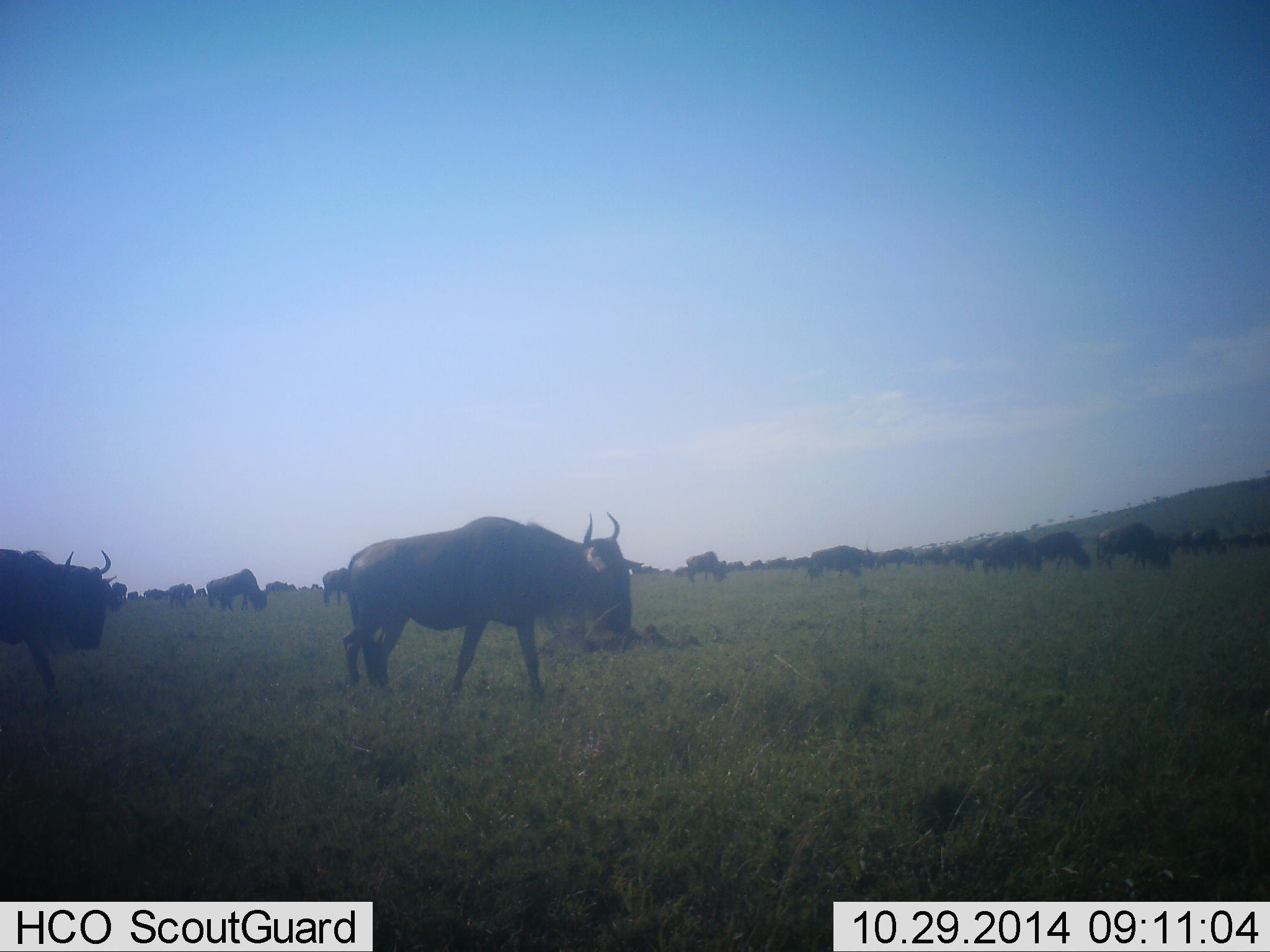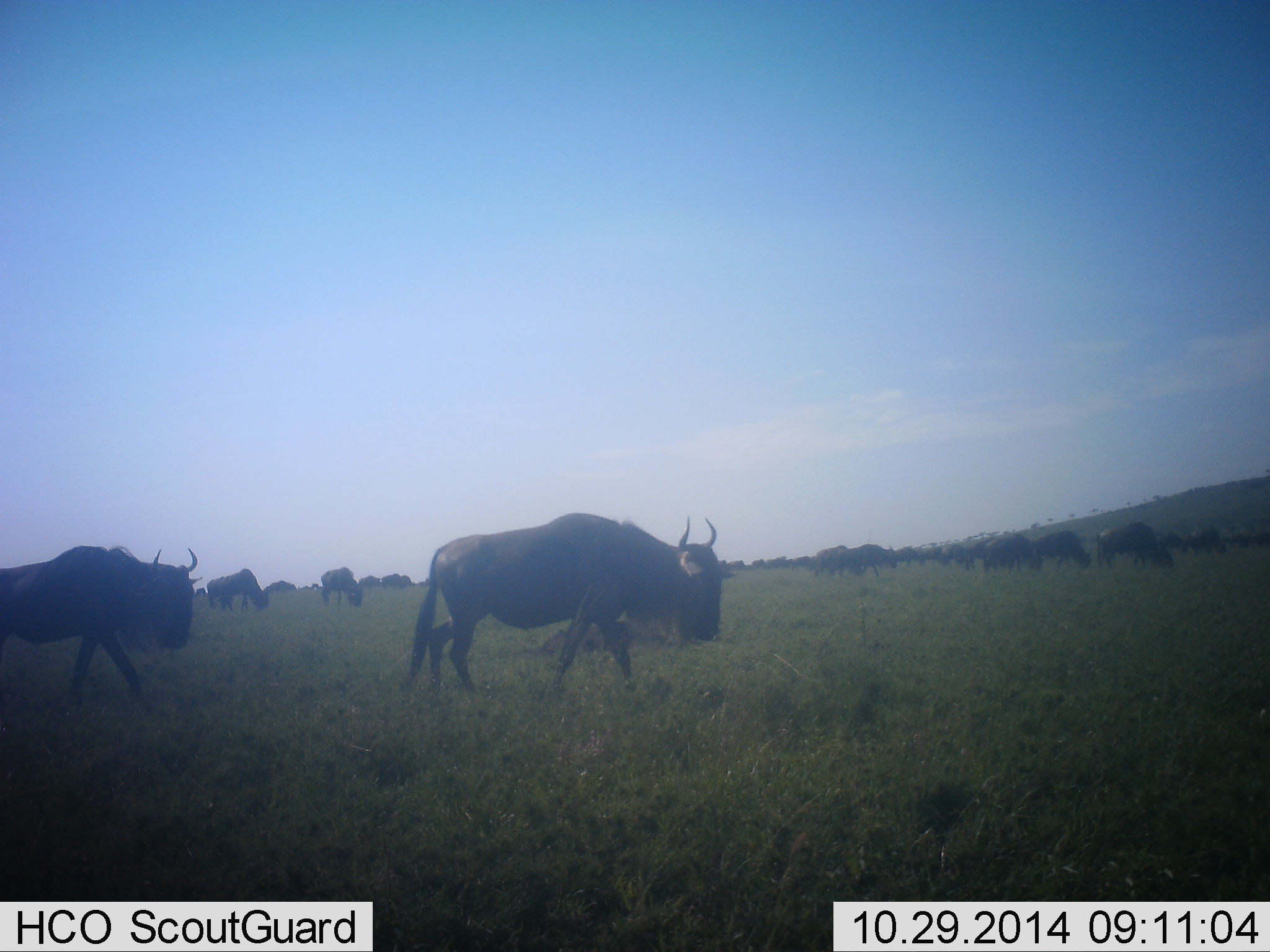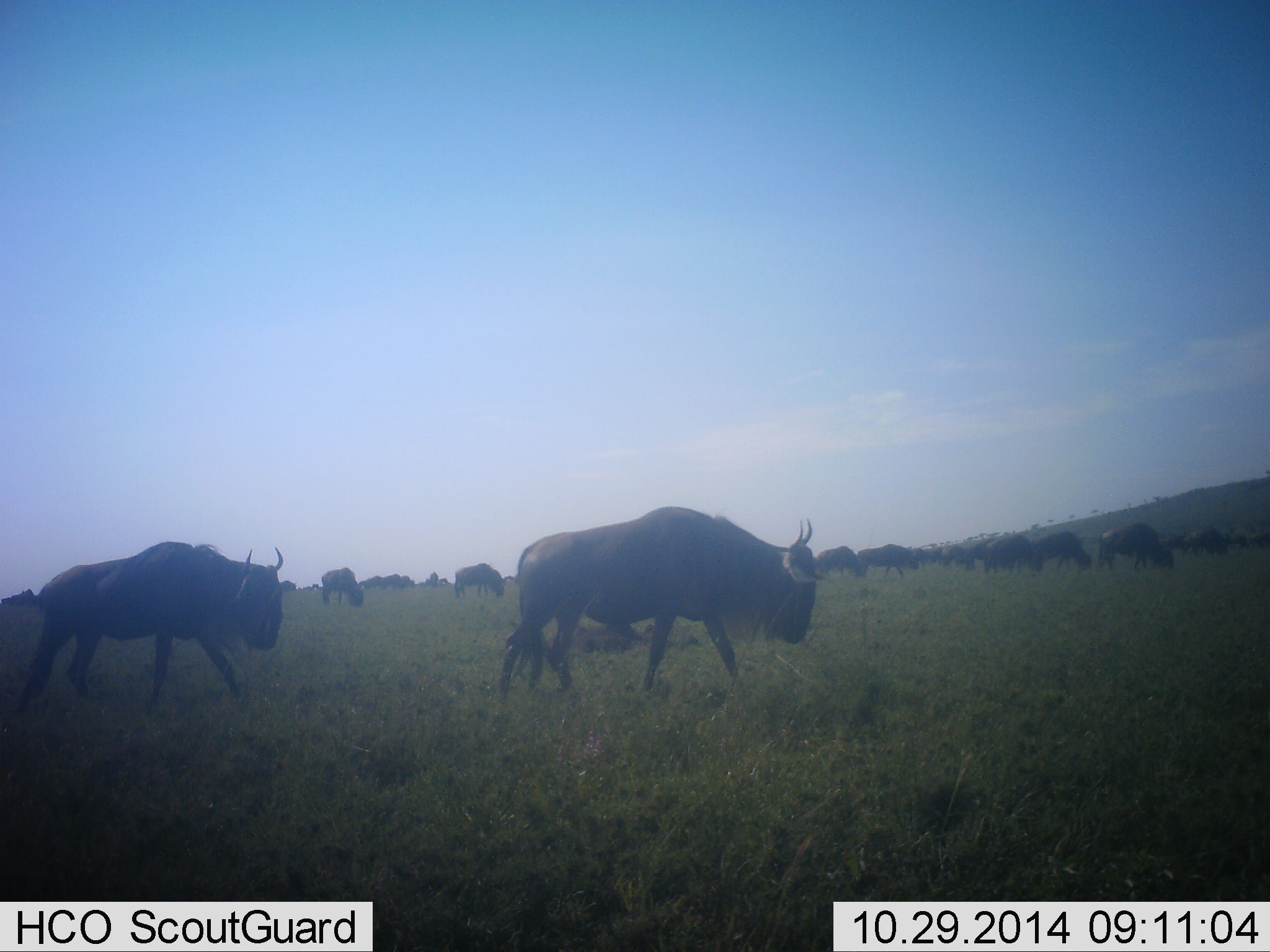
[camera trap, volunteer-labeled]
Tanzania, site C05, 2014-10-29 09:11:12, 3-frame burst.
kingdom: Animalia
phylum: Chordata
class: Mammalia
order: Artiodactyla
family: Bovidae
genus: Connochaetes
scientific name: Connochaetes taurinus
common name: blue wildebeest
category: wildebeest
Wildebeest (blue wildebeest) (Connochaetes taurinus), count 11-50. Behavior (volunteer vote fractions): standing 40%, resting 10%, moving 90%, interacting 0%. Young present (vote fraction): 0%. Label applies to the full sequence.